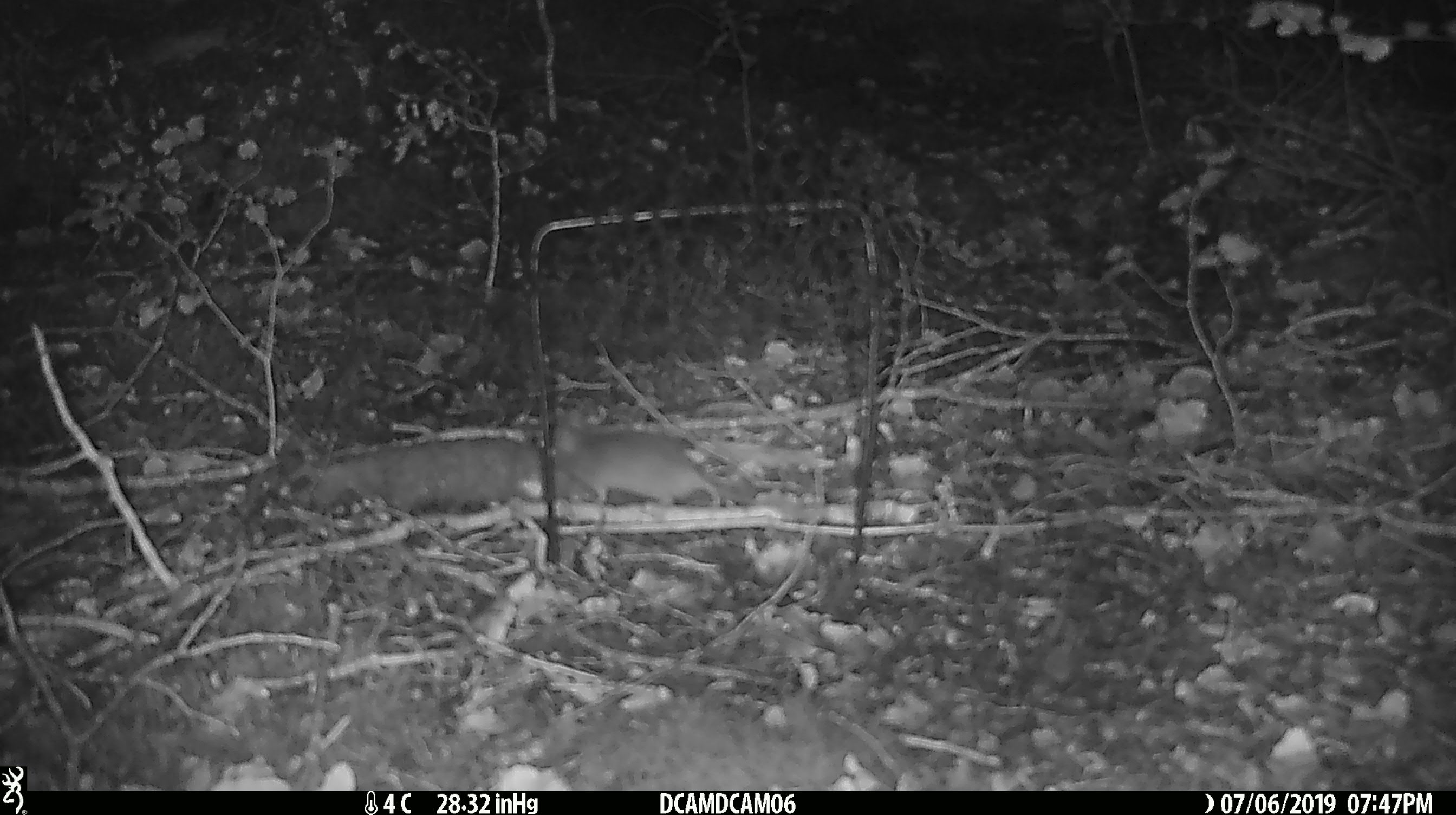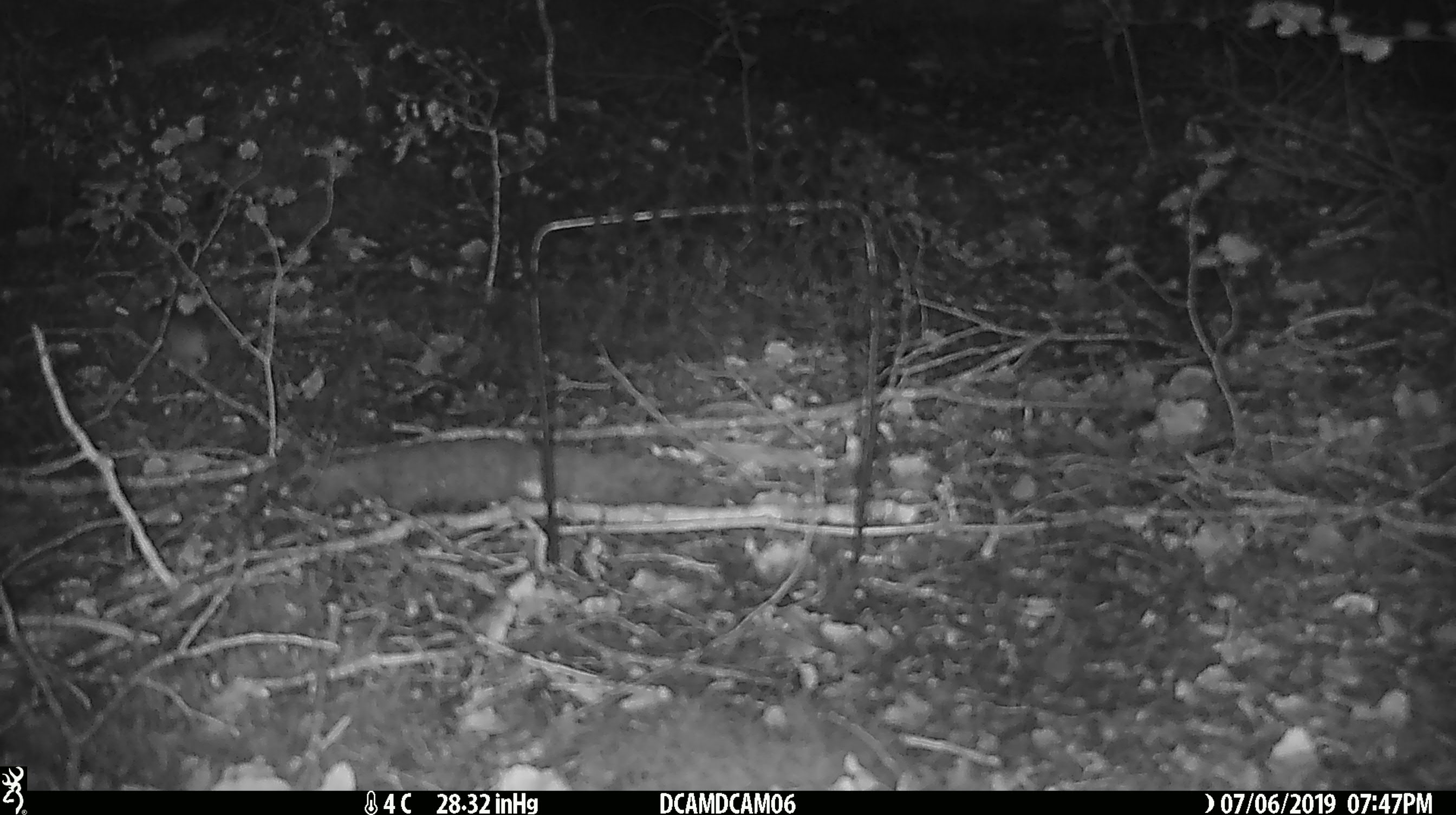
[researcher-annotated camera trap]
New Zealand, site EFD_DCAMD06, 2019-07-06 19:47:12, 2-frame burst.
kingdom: Animalia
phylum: Chordata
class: Mammalia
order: Rodentia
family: Muridae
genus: Mus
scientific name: Mus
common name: mouse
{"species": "mouse (Mus)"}